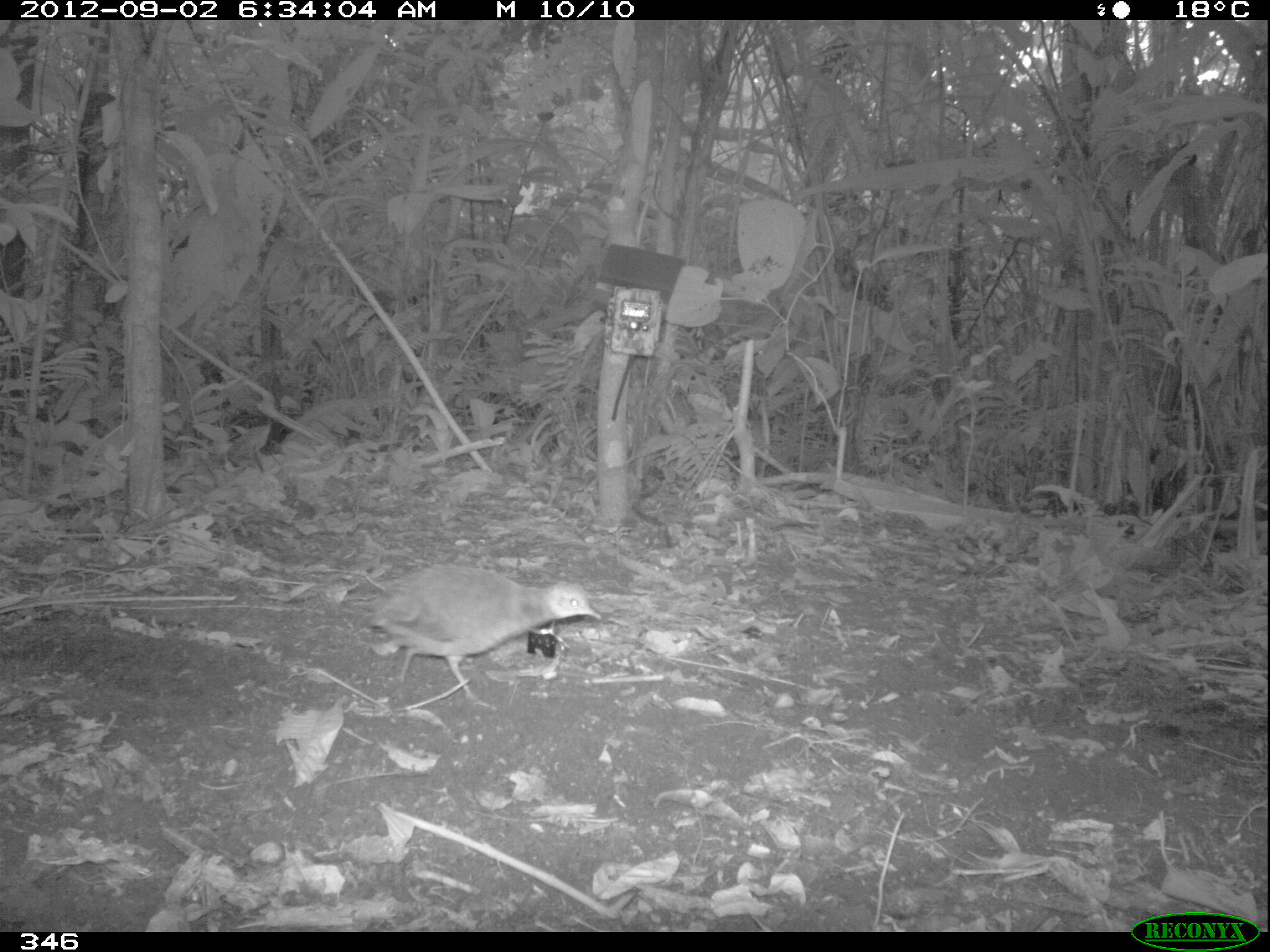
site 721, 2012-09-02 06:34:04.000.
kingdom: Animalia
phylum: Chordata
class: Aves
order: Galliformes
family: Phasianidae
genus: Alectoris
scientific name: Alectoris rufa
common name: red-legged partridge